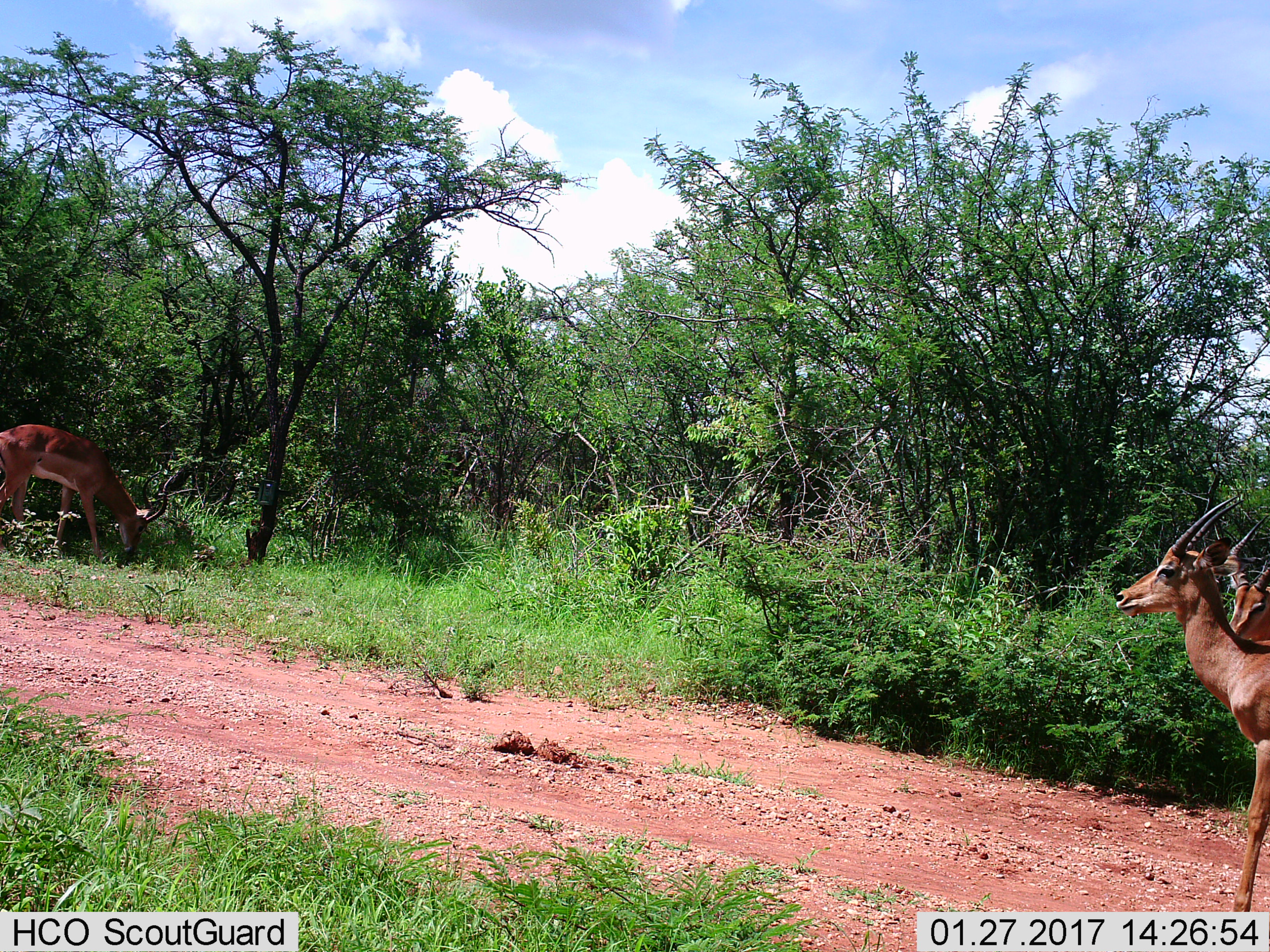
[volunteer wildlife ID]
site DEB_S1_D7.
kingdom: Animalia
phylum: Chordata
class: Mammalia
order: Artiodactyla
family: Bovidae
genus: Aepyceros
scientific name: Aepyceros melampus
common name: impala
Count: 3.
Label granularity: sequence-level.